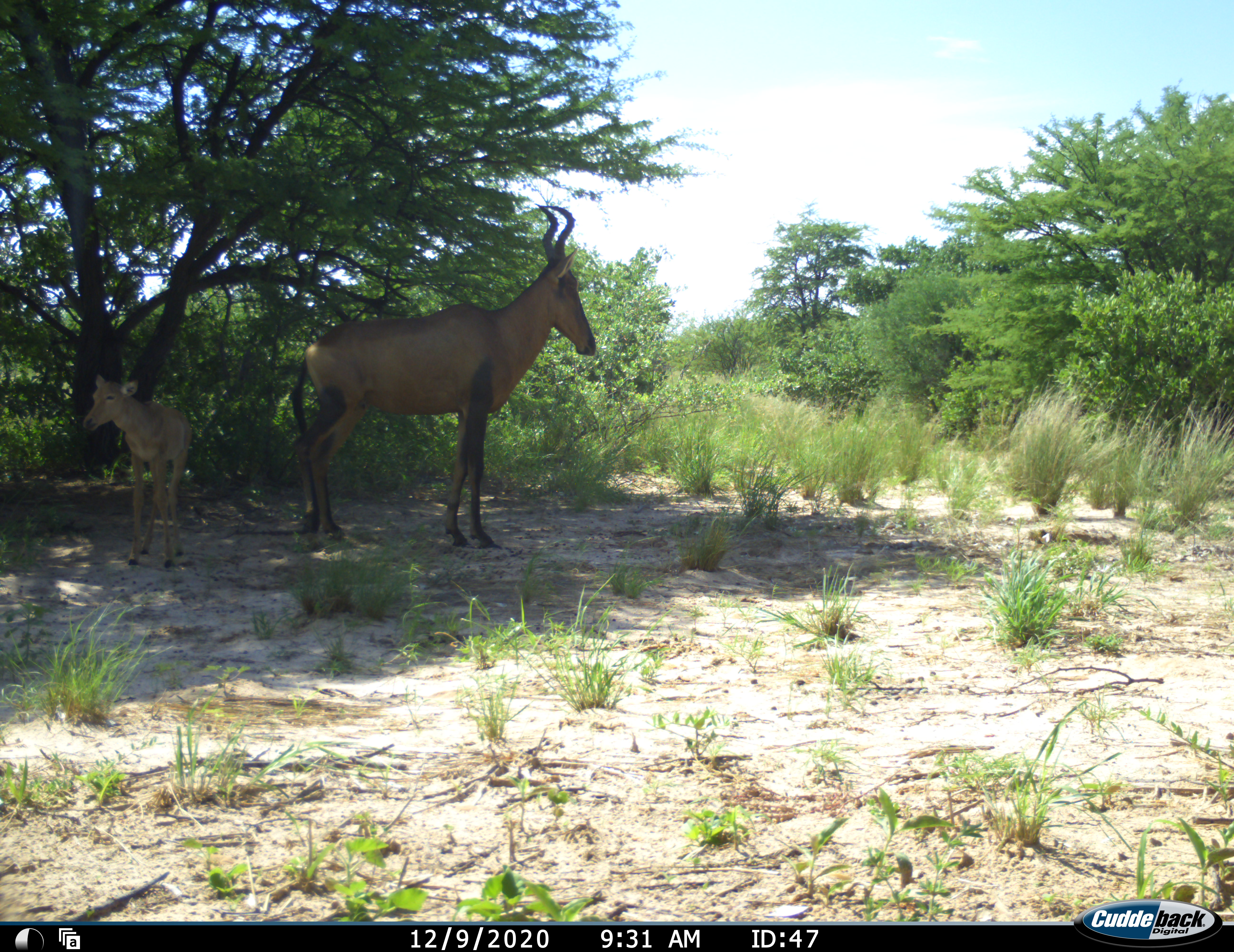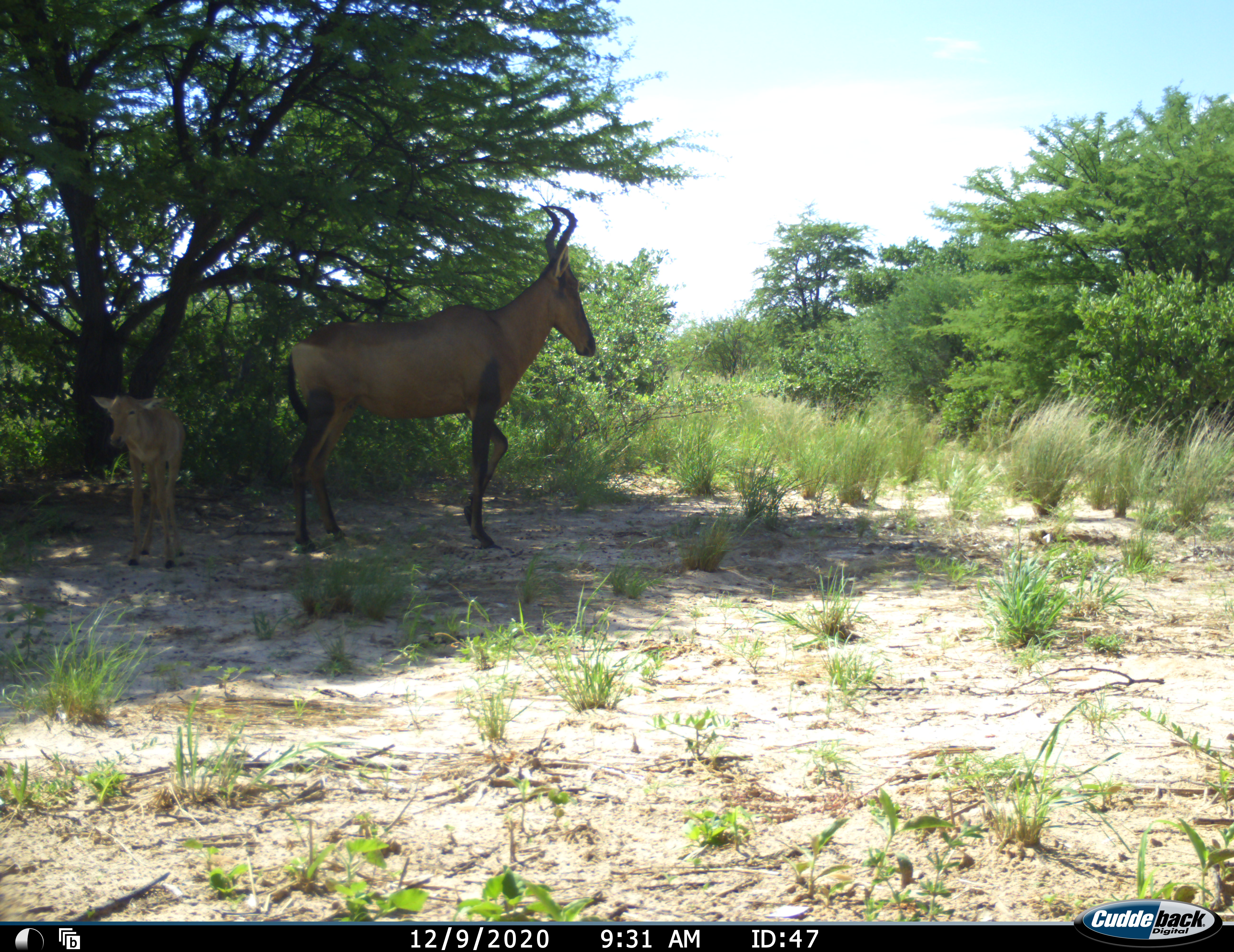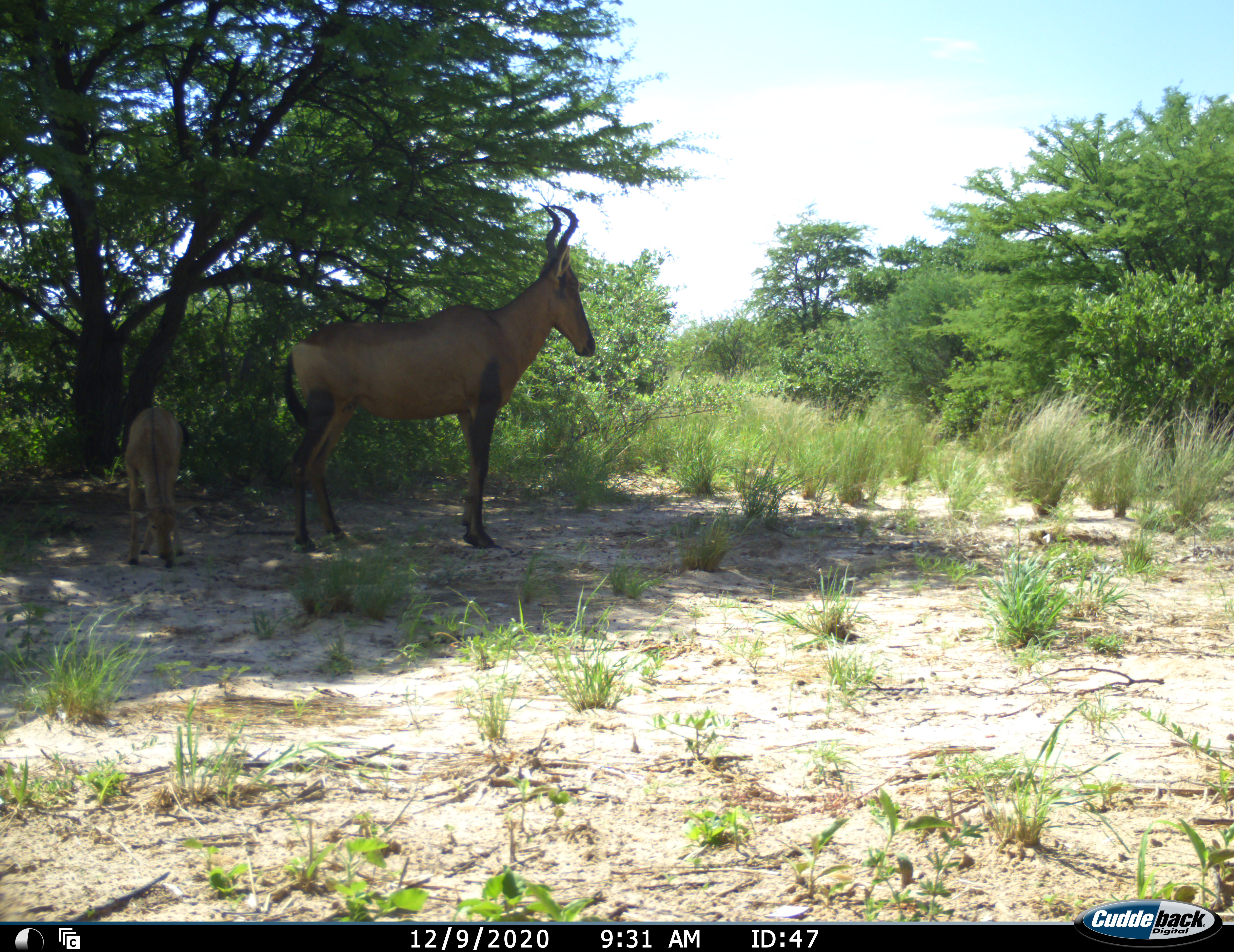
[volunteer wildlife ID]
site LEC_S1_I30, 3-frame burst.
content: unidentified animal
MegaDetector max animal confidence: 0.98